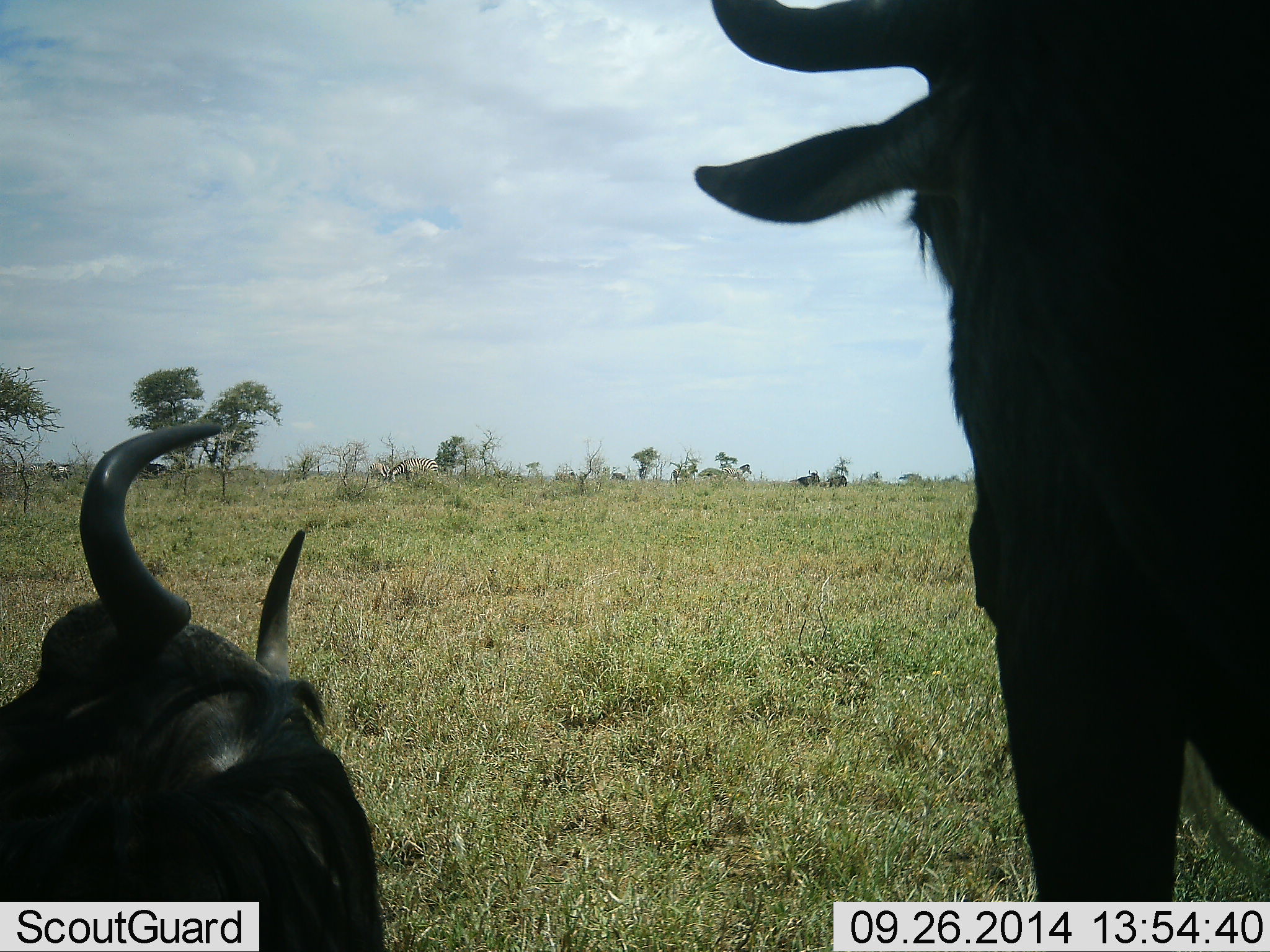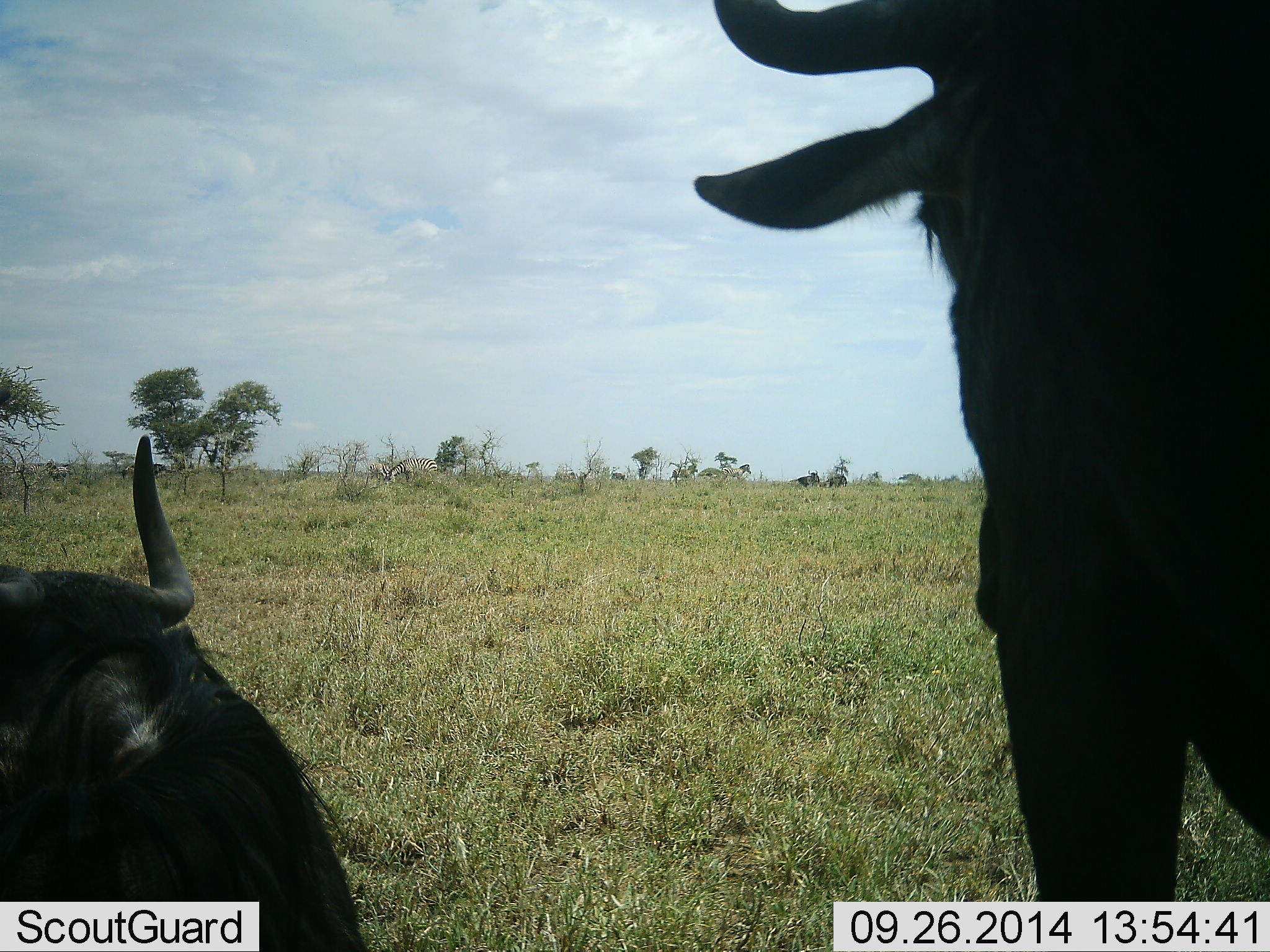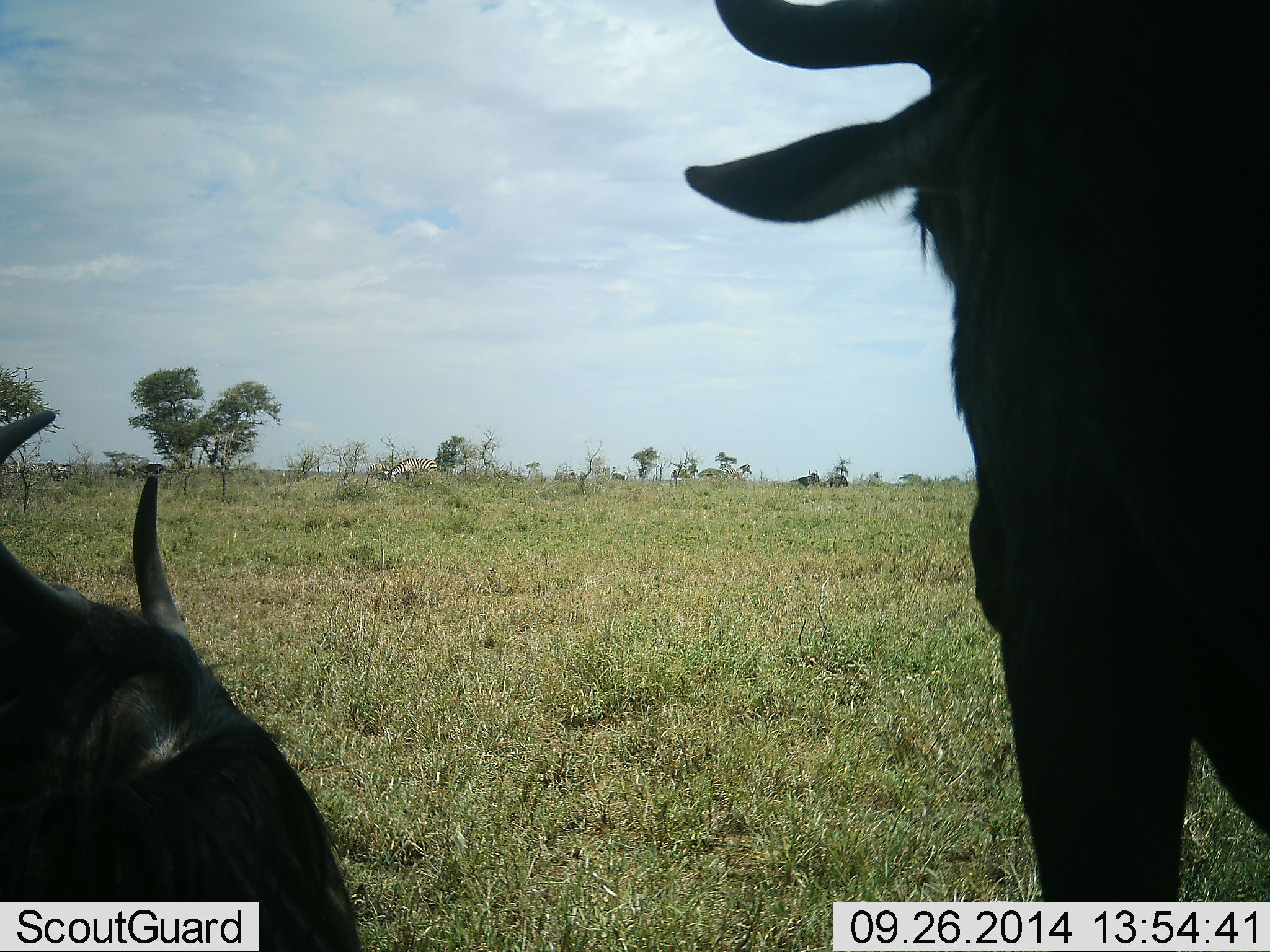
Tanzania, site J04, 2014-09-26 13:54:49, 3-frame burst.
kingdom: Animalia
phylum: Chordata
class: Mammalia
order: Artiodactyla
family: Bovidae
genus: Connochaetes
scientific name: Connochaetes taurinus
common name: blue wildebeest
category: wildebeest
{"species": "wildebeest (blue wildebeest) (Connochaetes taurinus)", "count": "2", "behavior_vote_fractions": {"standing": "70%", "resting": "100%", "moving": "0%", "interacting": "0%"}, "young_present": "0%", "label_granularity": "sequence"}